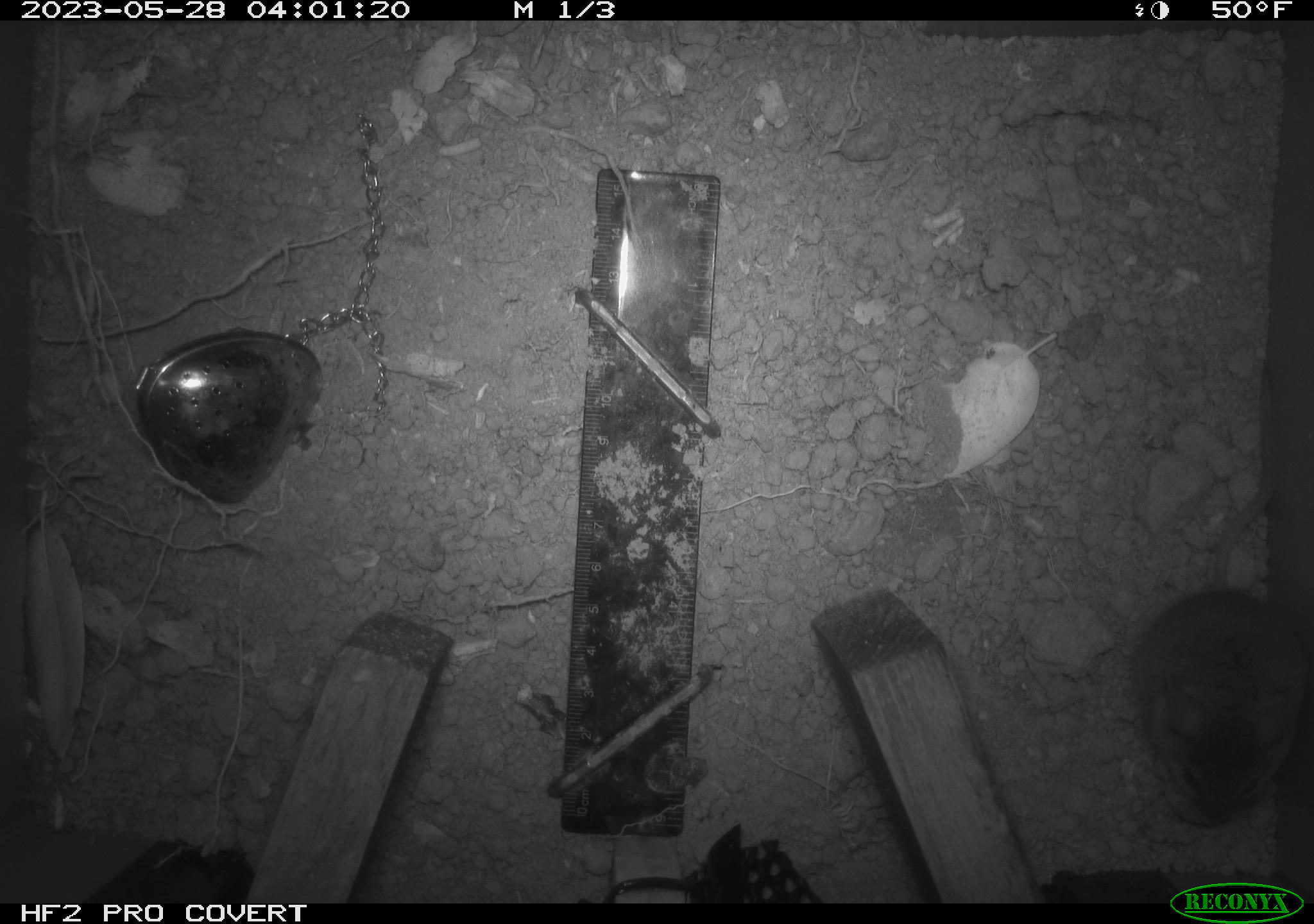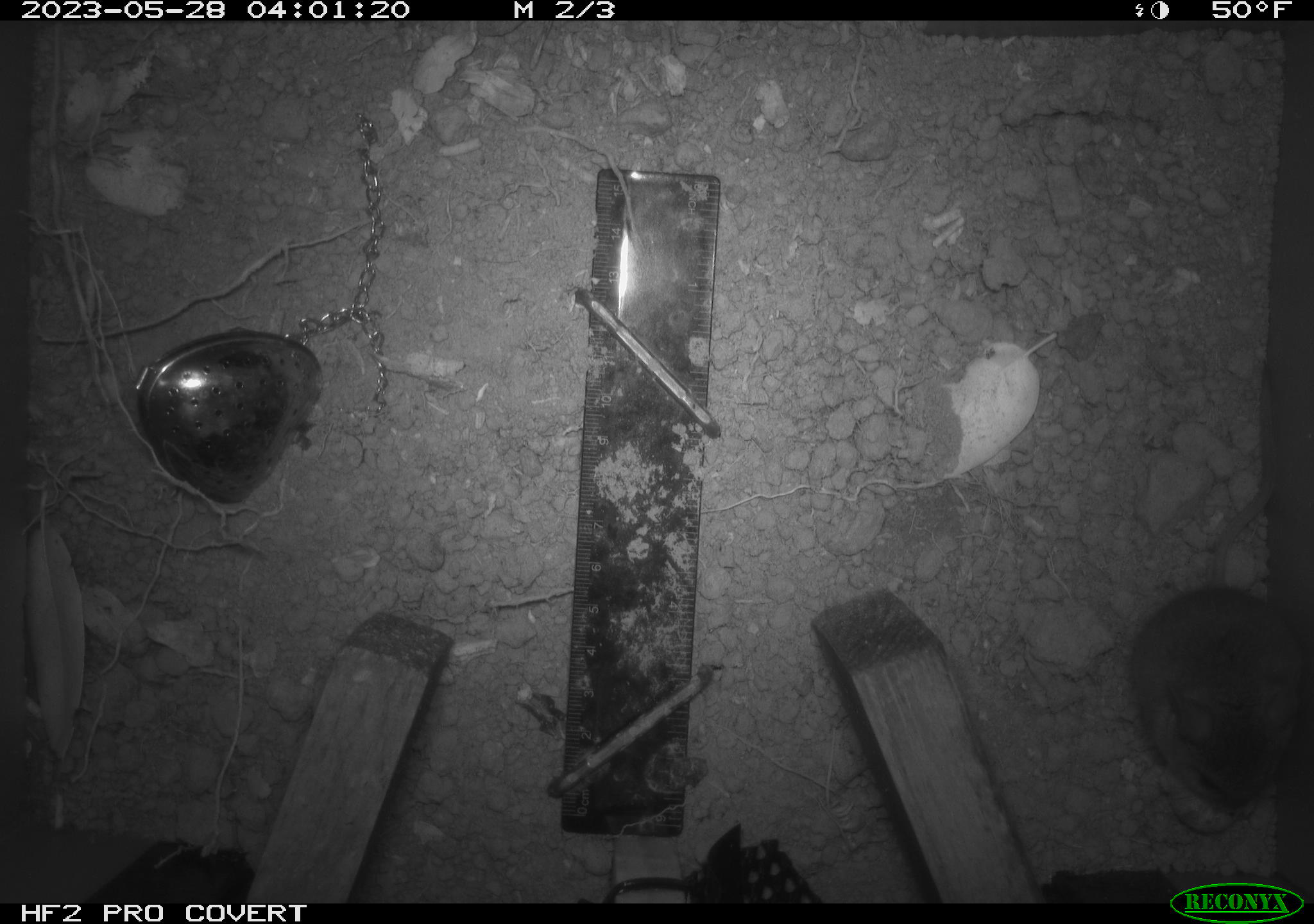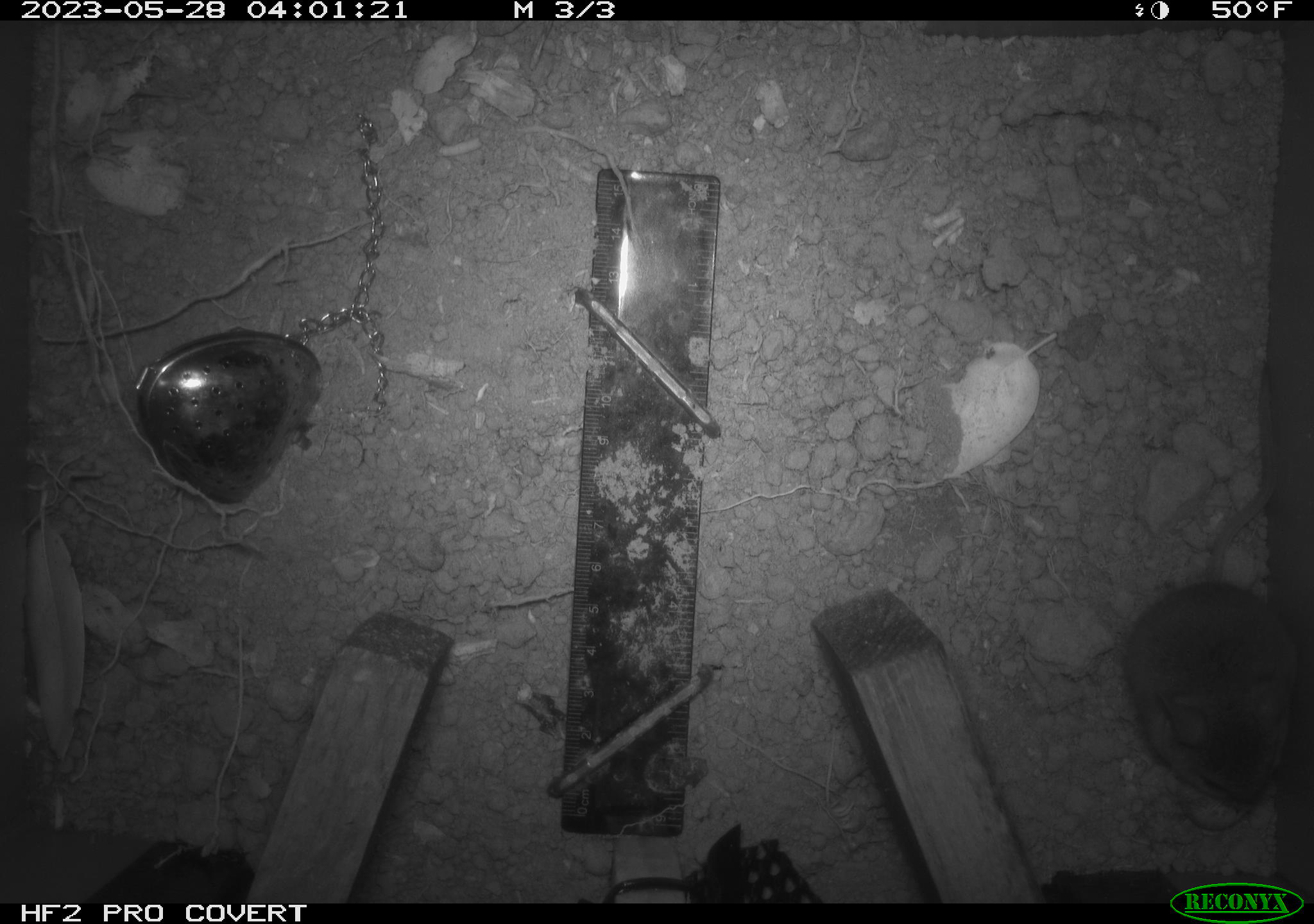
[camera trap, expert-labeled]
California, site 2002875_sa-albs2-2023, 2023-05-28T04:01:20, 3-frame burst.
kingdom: Animalia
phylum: Chordata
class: Mammalia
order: Rodentia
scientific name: Rodentia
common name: mouse species